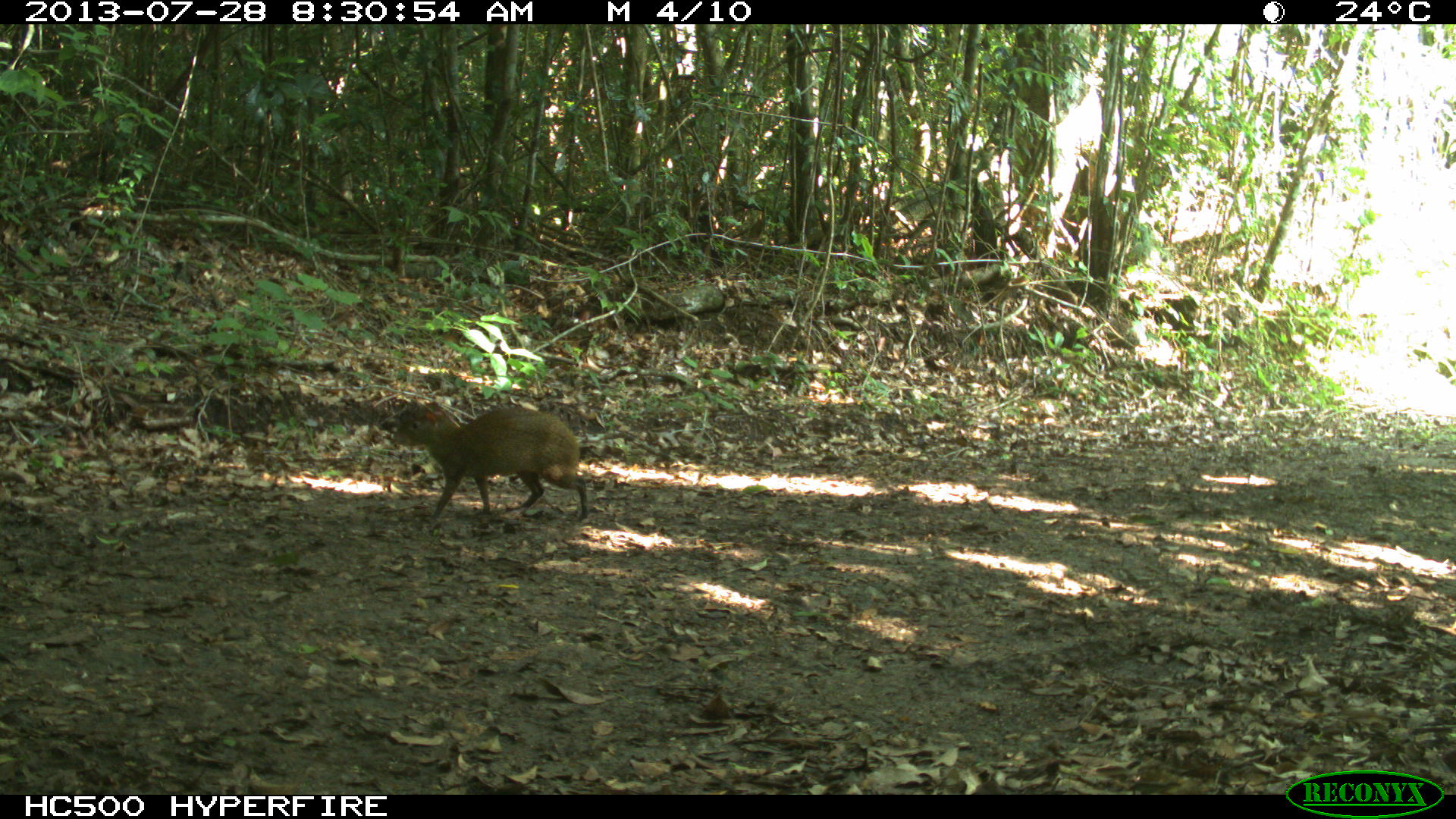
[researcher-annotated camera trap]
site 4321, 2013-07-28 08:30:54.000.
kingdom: Animalia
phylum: Chordata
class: Mammalia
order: Rodentia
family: Dasyproctidae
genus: Dasyprocta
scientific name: Dasyprocta punctata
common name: central american agouti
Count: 1.